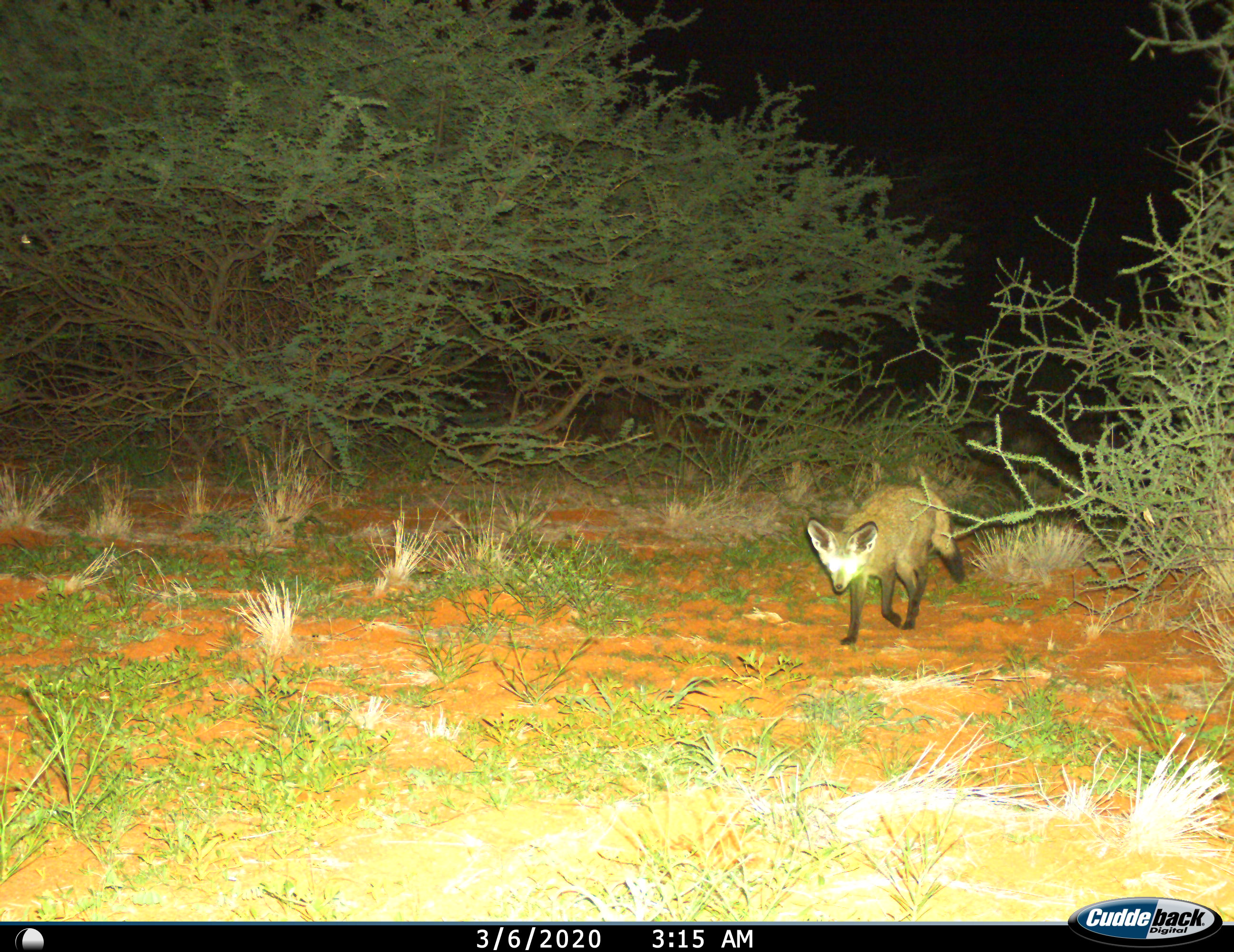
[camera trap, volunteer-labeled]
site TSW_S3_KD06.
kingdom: Animalia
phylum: Chordata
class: Mammalia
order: Carnivora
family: Canidae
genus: Otocyon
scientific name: Otocyon megalotis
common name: bat-eared fox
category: foxbateared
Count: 1.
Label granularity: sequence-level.